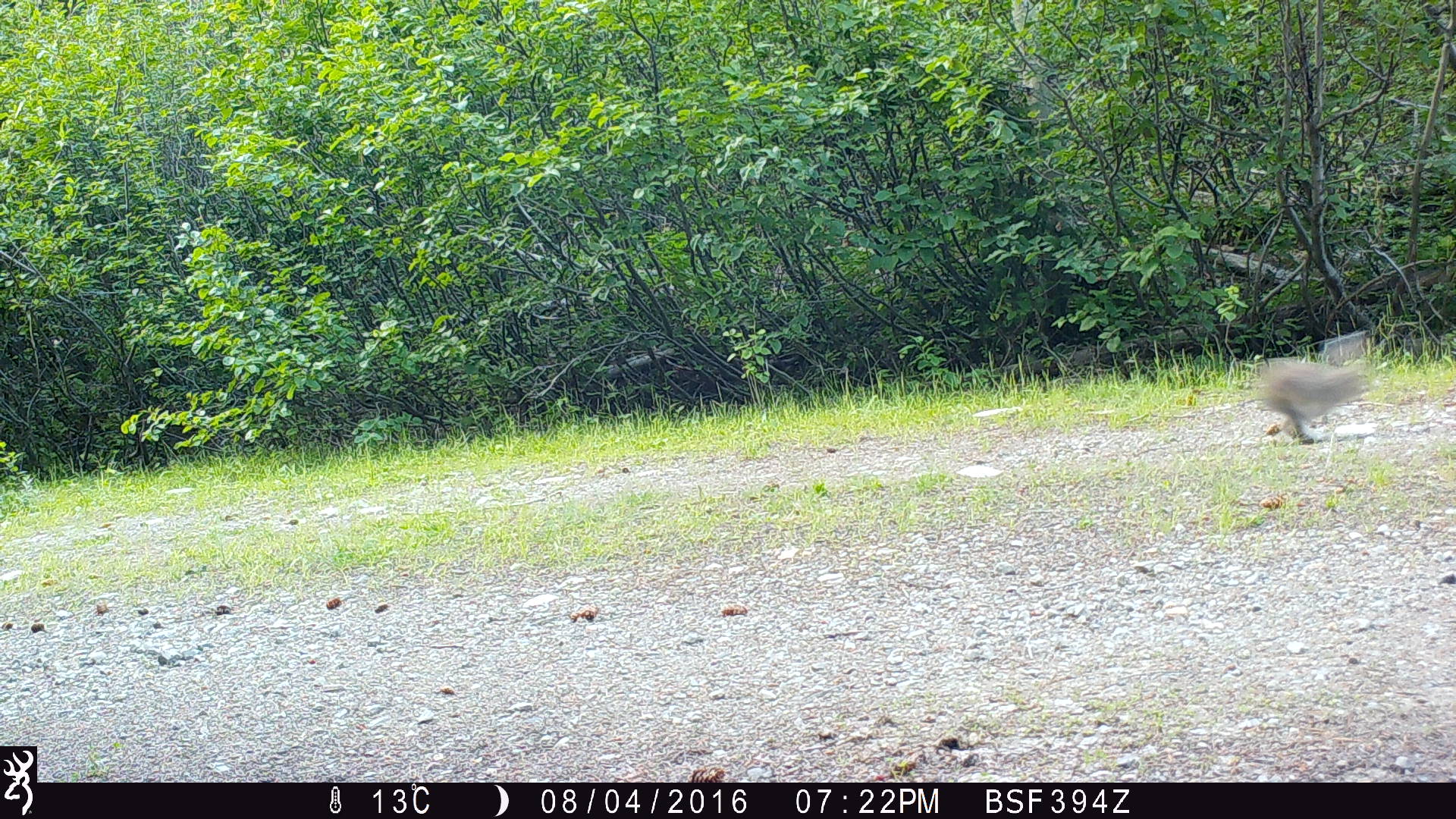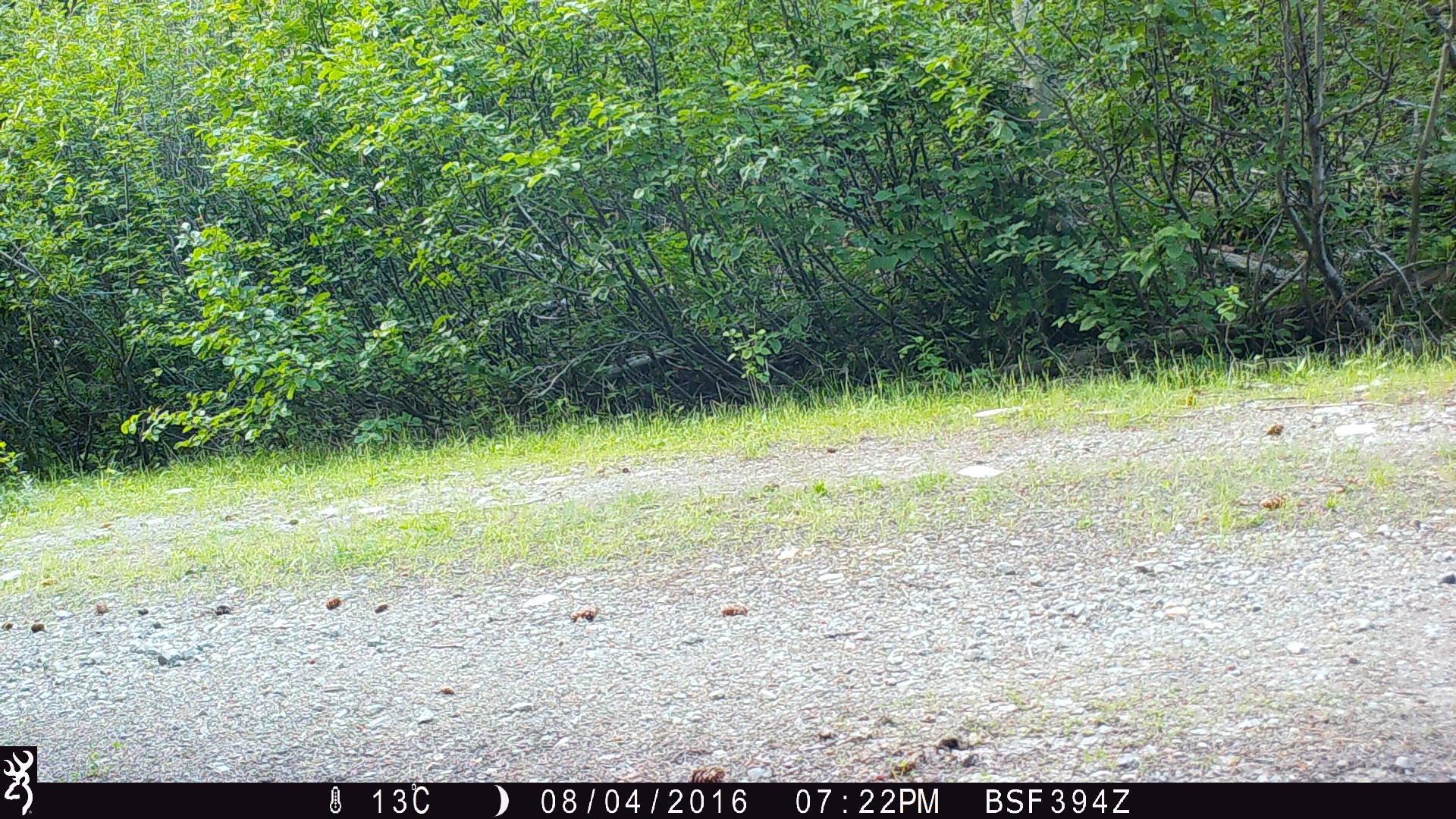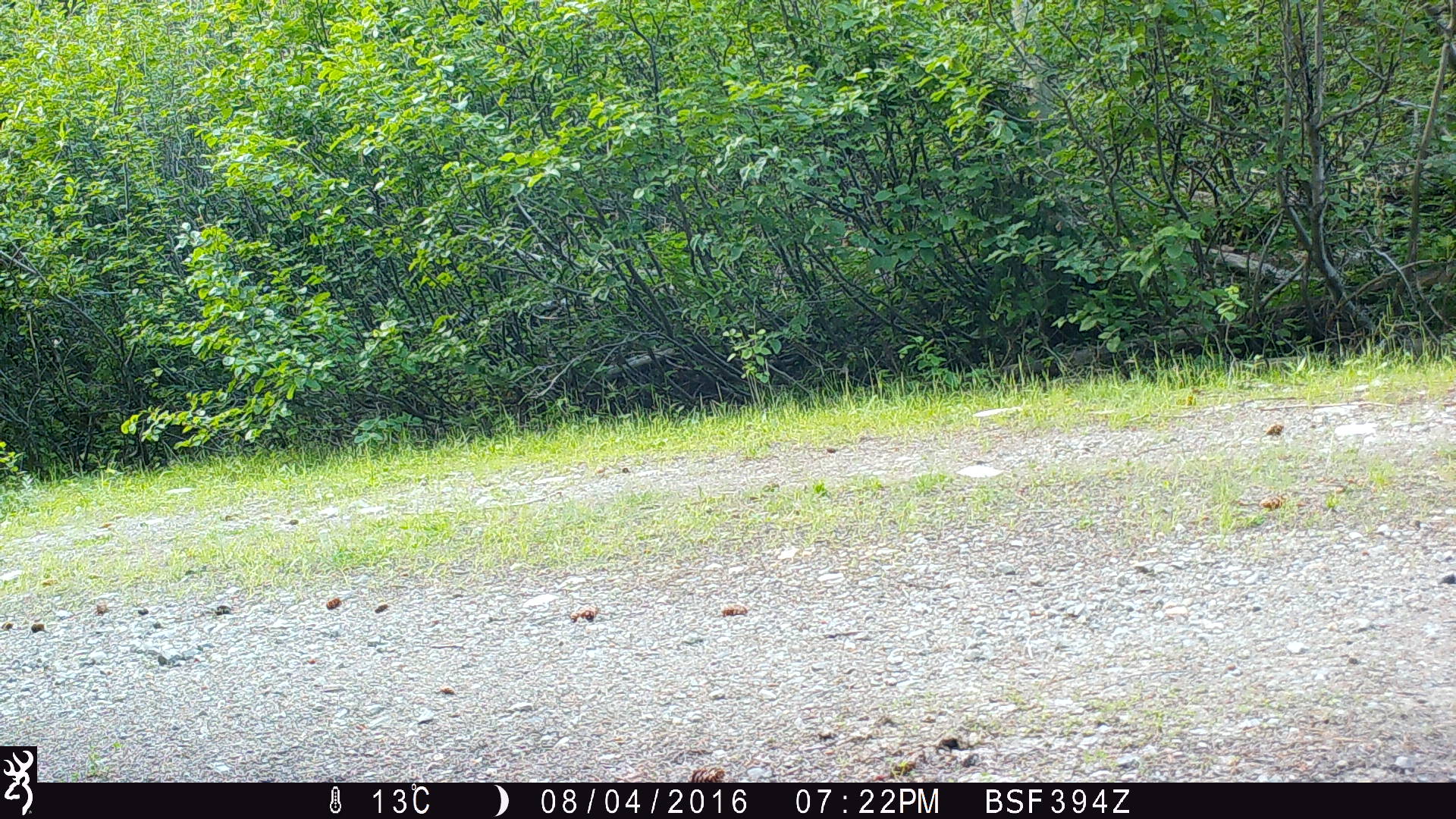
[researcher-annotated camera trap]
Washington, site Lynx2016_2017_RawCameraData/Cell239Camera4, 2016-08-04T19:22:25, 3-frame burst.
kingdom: Animalia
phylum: Chordata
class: Mammalia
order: Lagomorpha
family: Leporidae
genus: Lepus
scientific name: Lepus americanus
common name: snowshoe hare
Lepus americanus (snowshoe hare). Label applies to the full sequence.